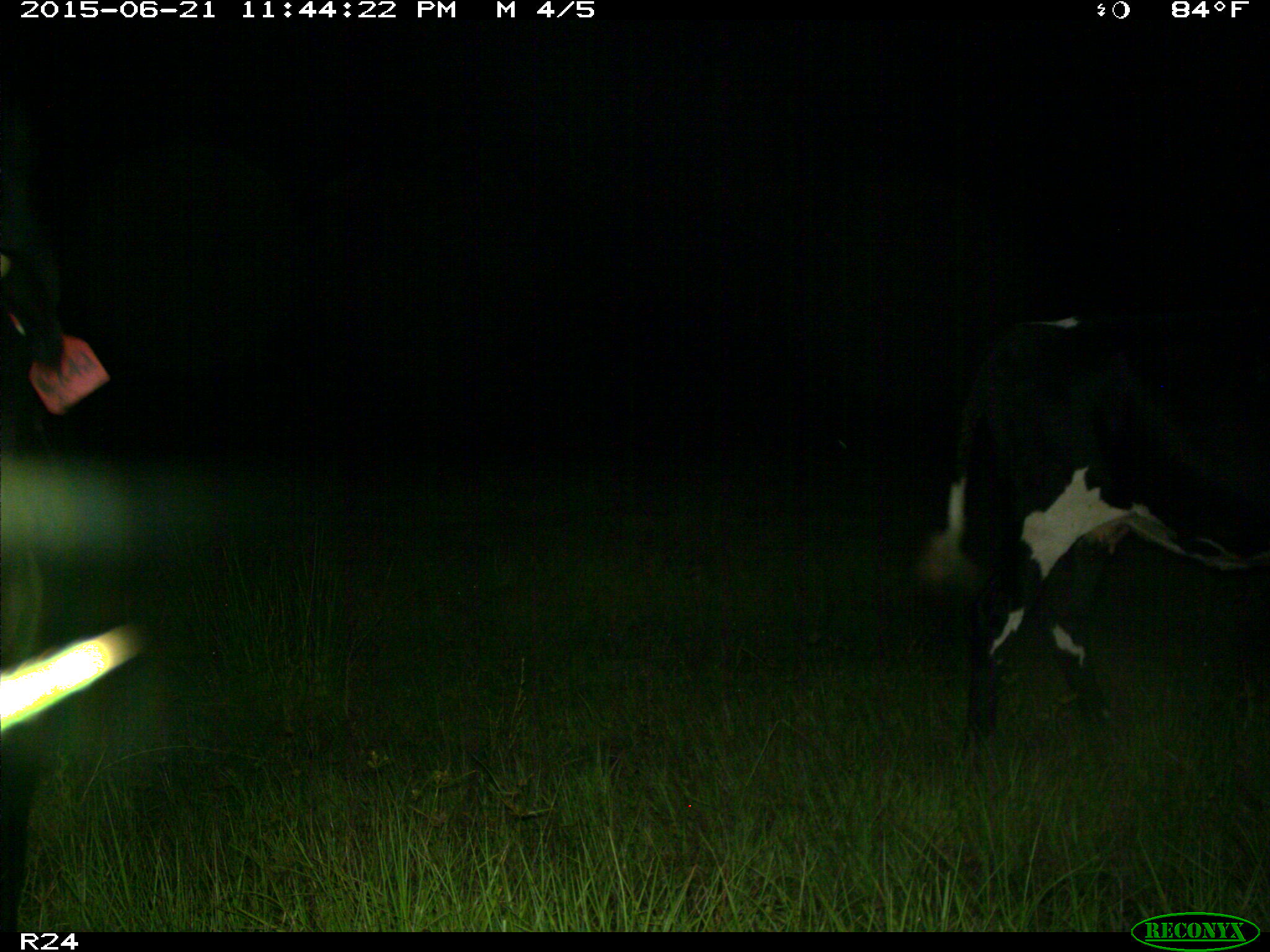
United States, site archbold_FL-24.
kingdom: Animalia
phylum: Chordata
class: Mammalia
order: Artiodactyla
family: Bovidae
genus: Bos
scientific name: Bos taurus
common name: domestic cow